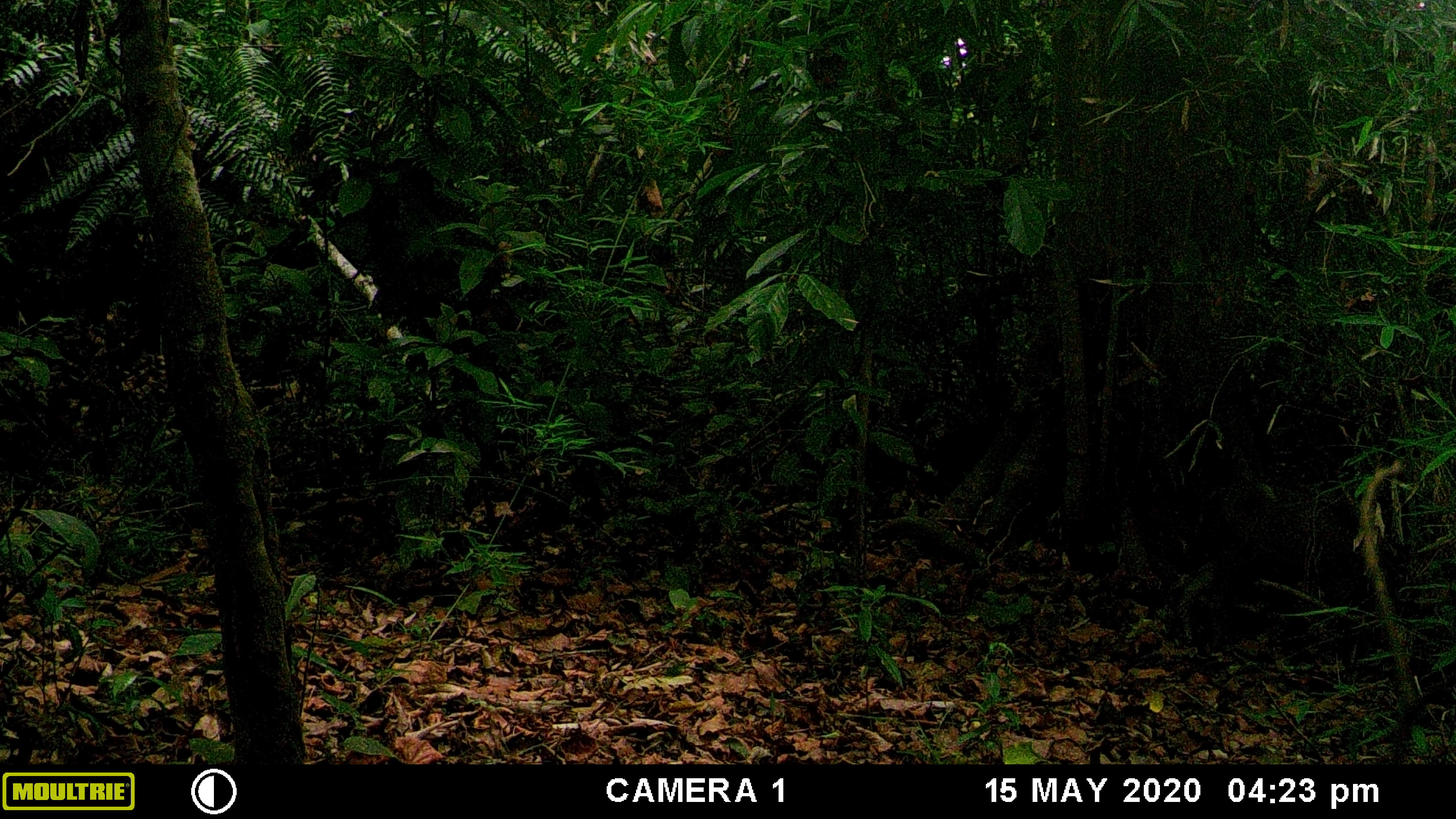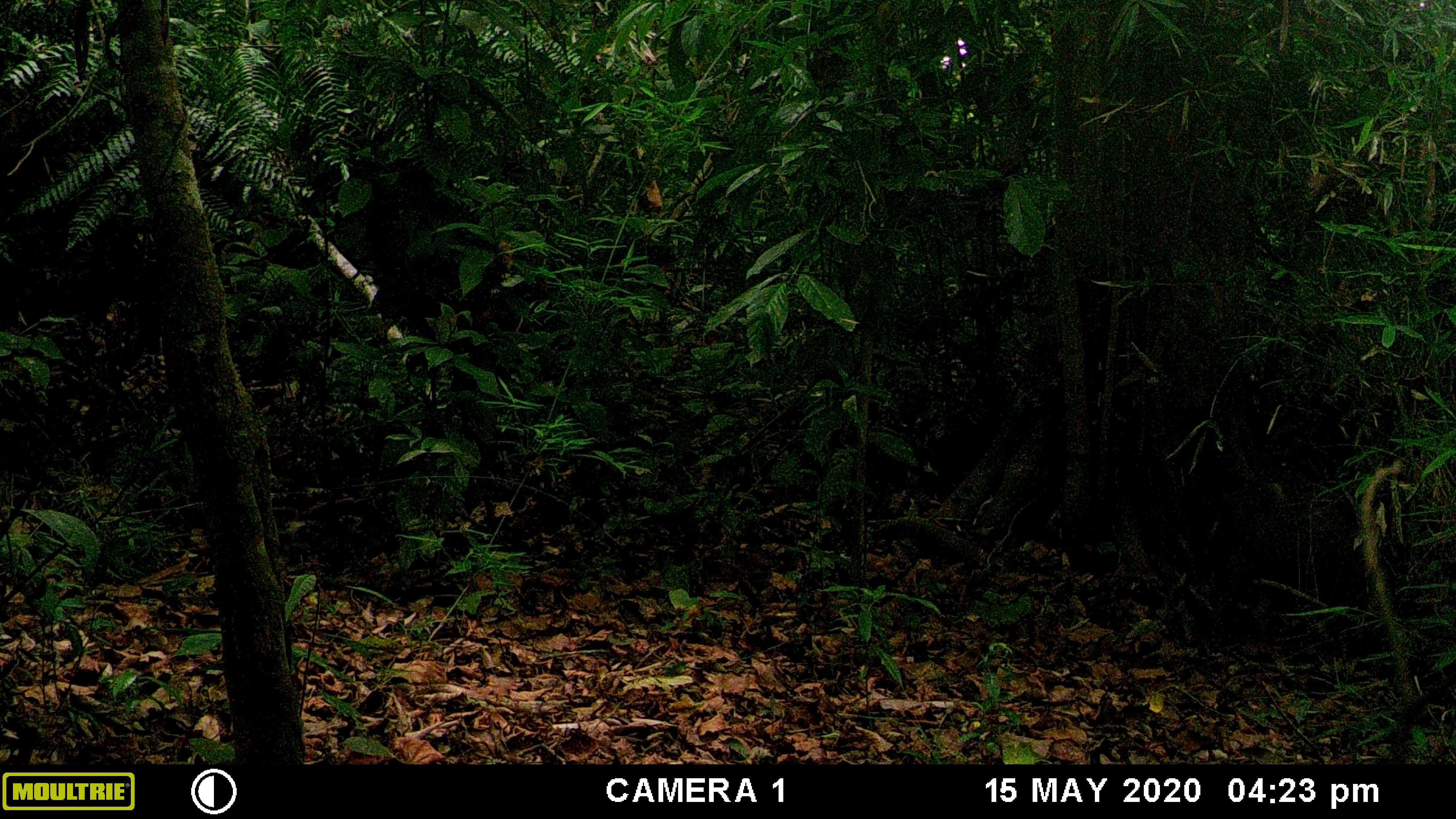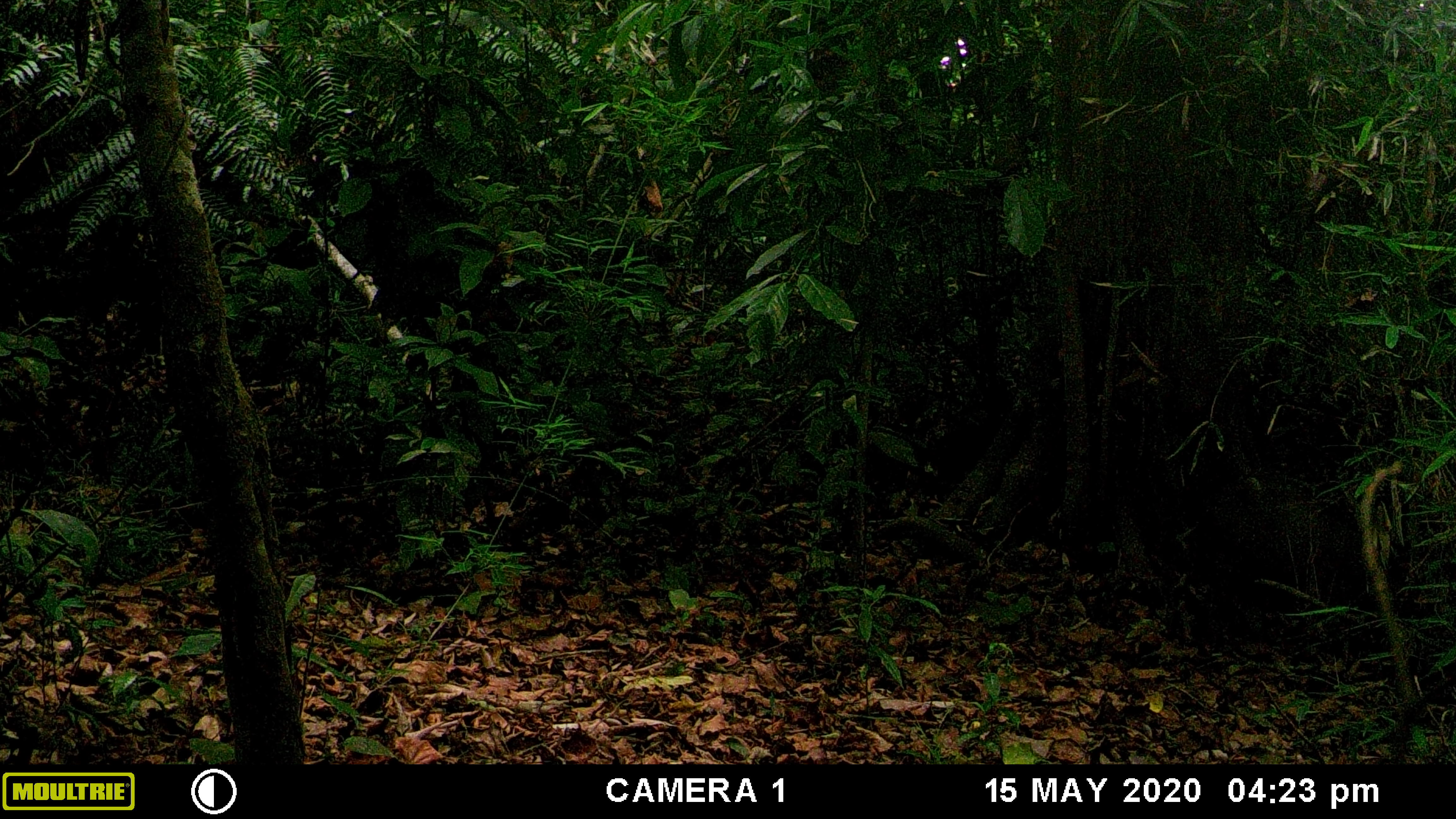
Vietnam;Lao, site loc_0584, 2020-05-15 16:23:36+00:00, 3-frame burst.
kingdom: Animalia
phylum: Chordata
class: Mammalia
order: Artiodactyla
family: Suidae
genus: Sus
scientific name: Sus scrofa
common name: eurasian wild pig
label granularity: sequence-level